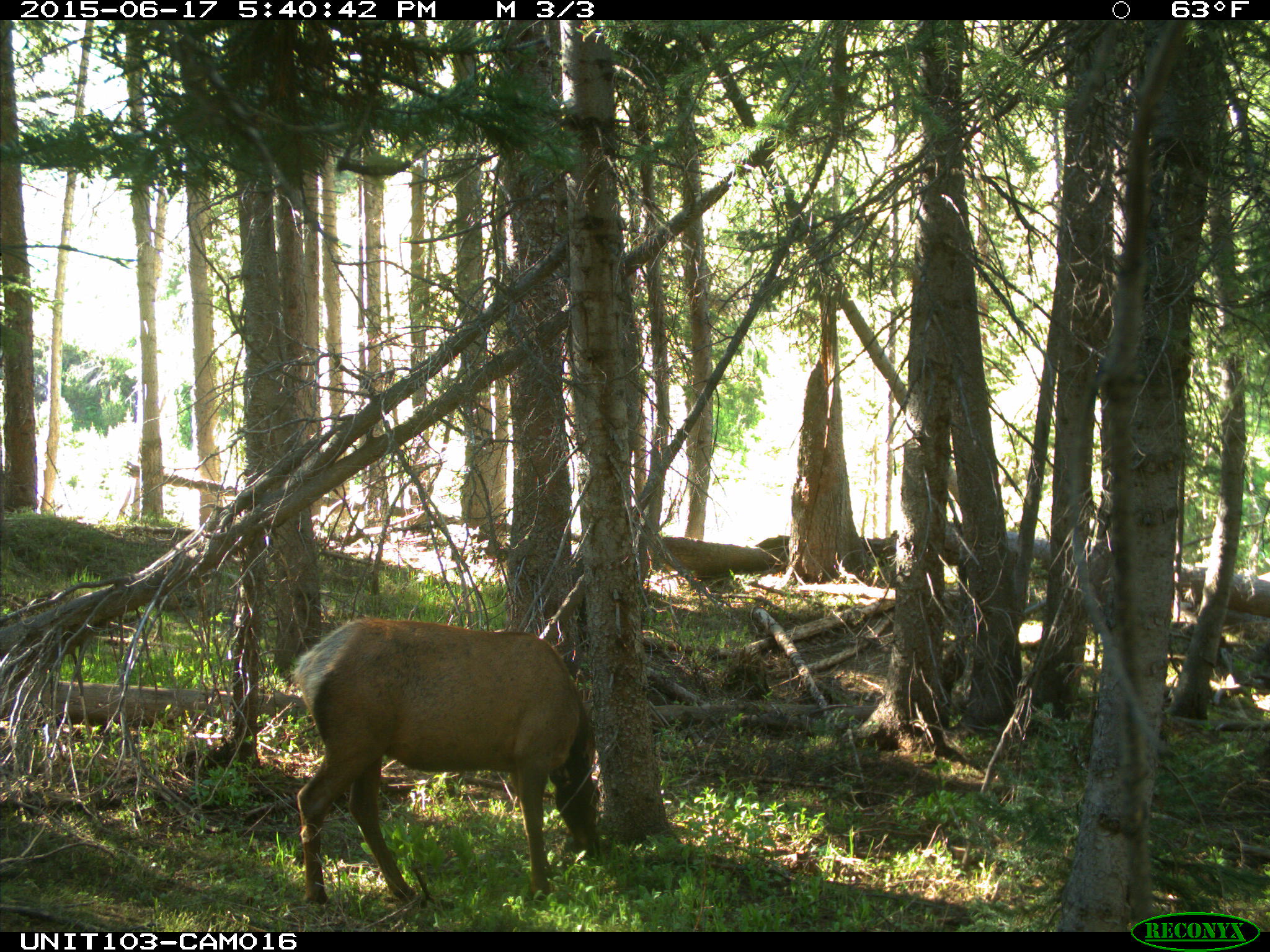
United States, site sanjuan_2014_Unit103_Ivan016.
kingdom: Animalia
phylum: Chordata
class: Mammalia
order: Artiodactyla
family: Cervidae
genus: Cervus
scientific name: Cervus elaphus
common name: red deer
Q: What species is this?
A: Cervus elaphus (red deer).